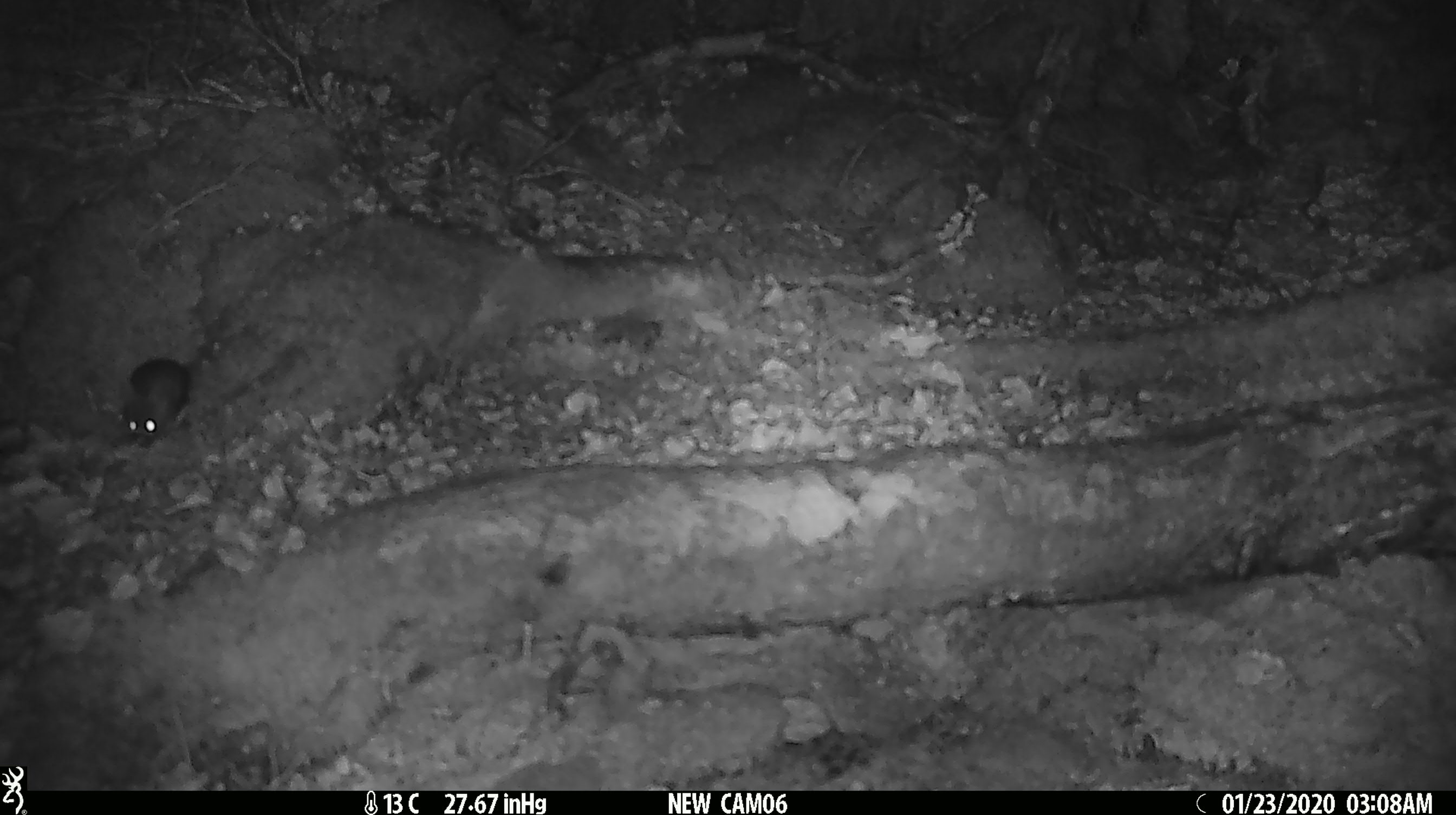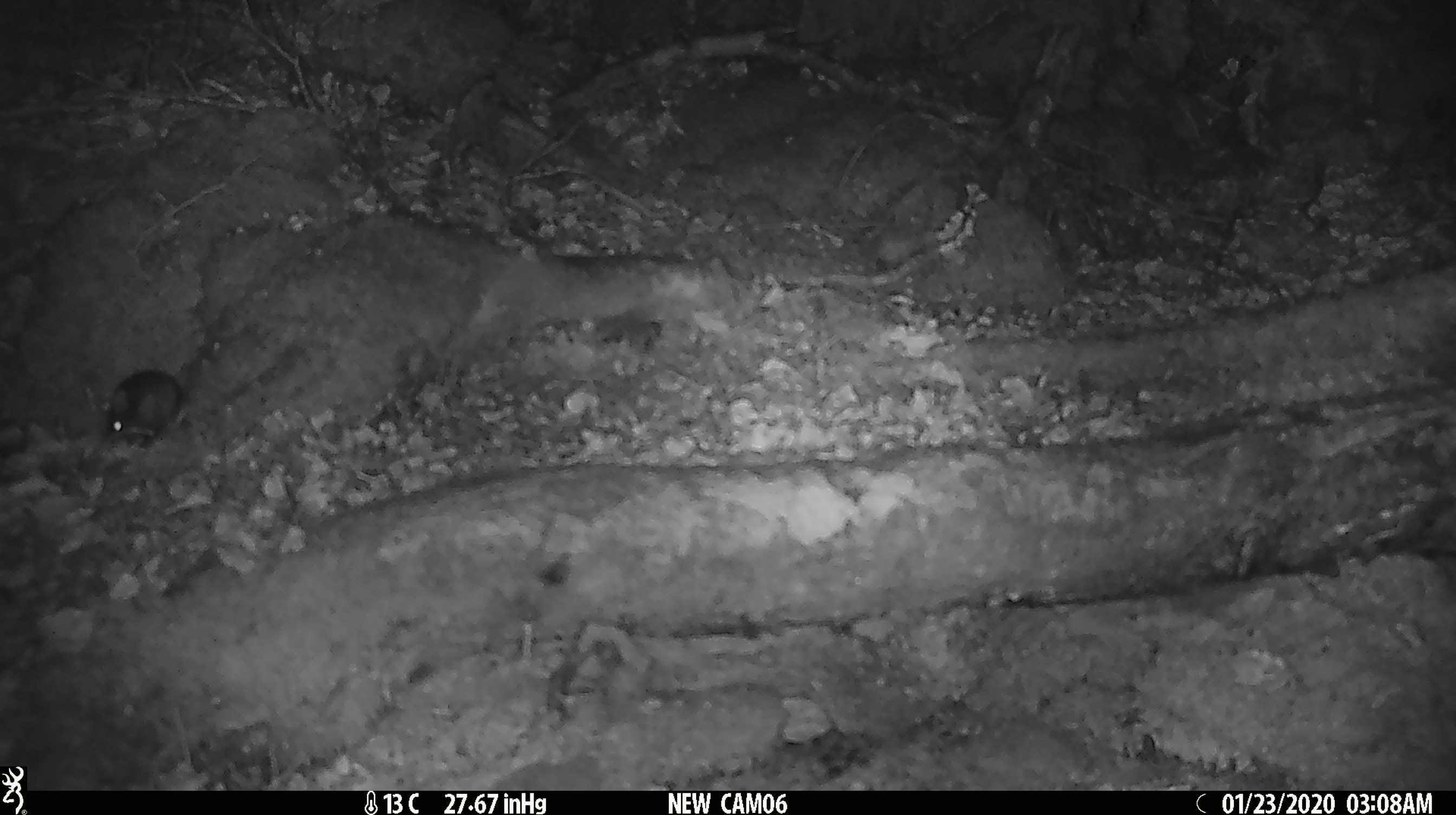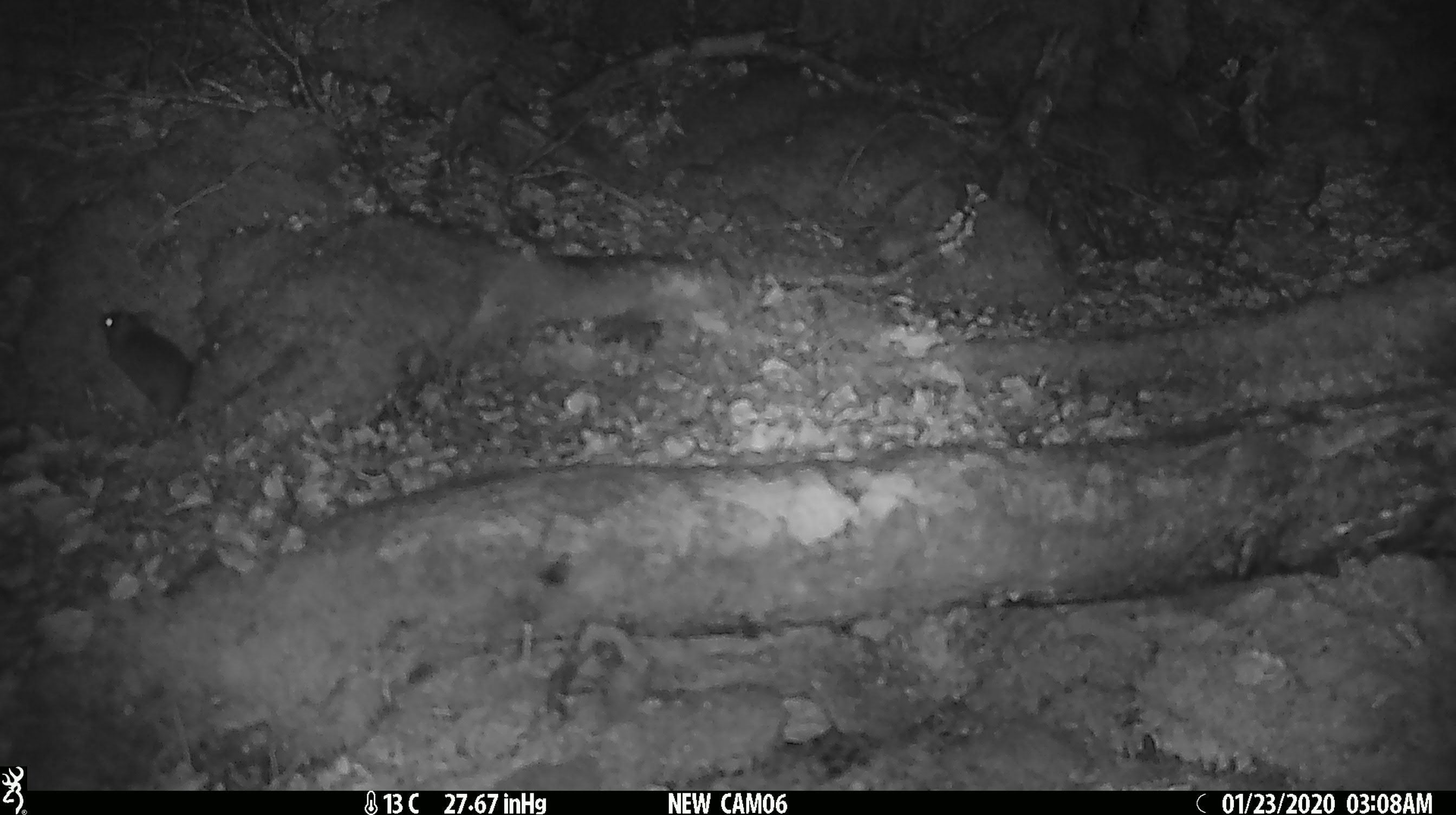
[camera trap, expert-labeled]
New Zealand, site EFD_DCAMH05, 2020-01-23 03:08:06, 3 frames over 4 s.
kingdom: Animalia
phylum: Chordata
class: Mammalia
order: Rodentia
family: Muridae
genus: Mus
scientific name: Mus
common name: mouse